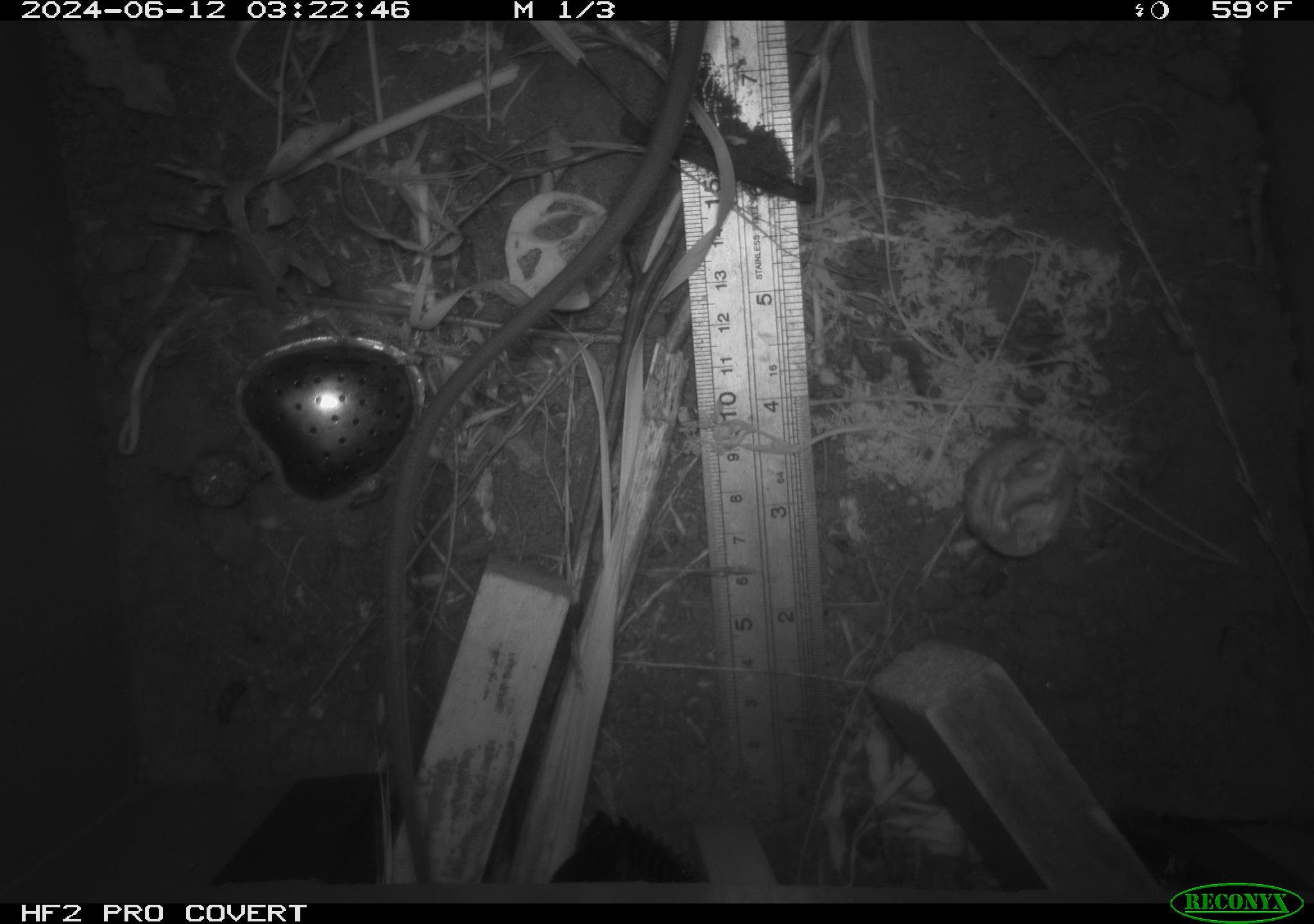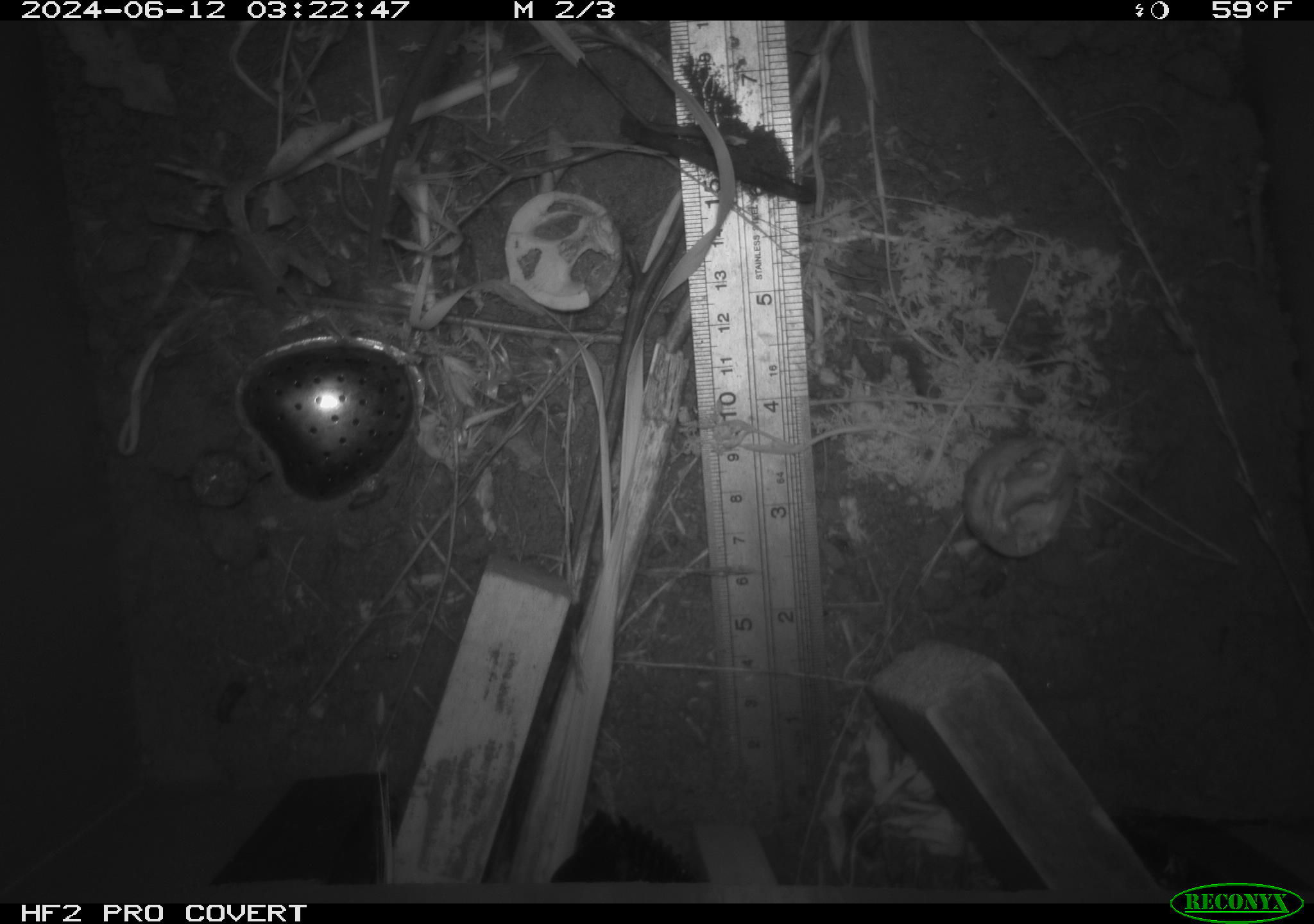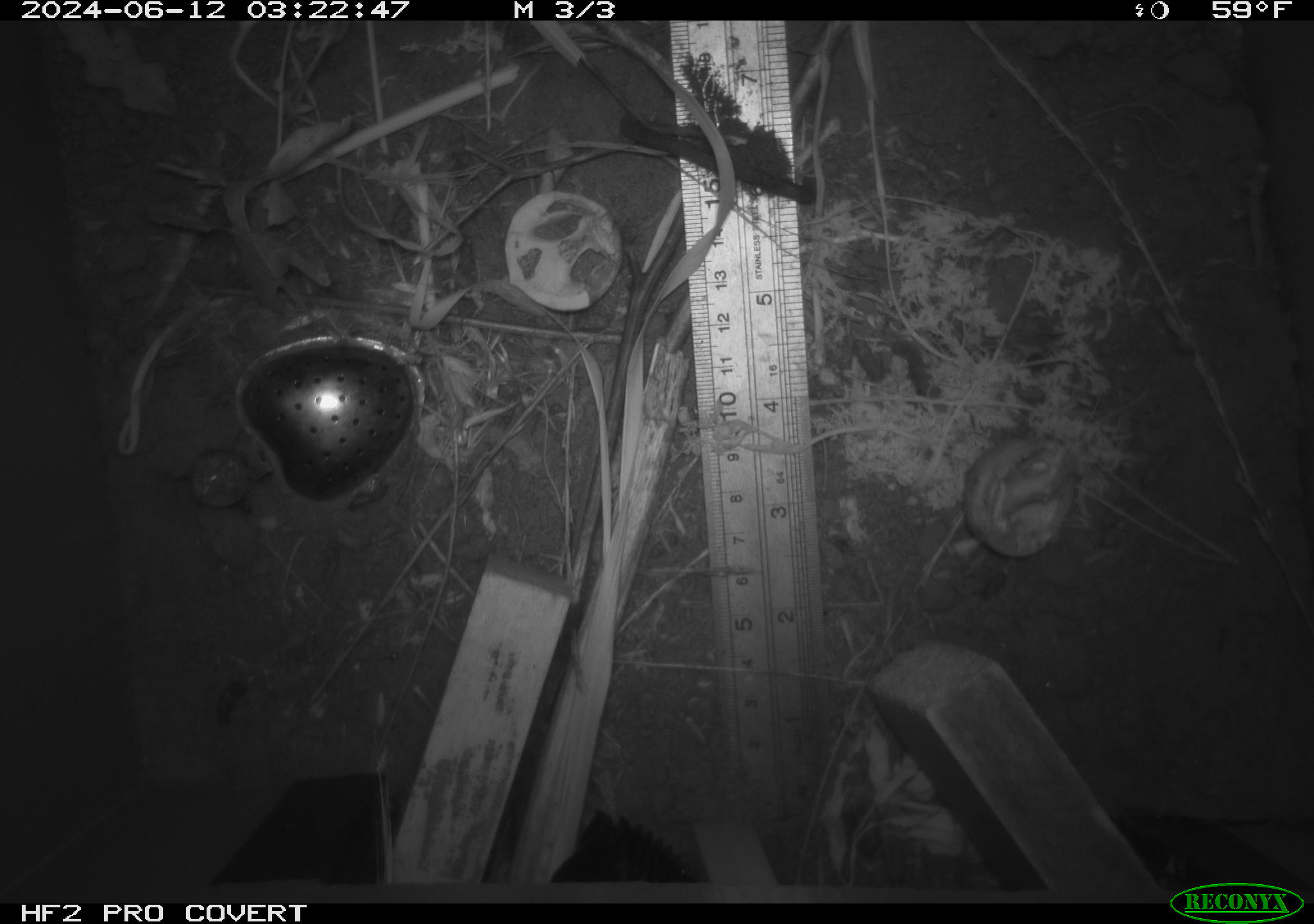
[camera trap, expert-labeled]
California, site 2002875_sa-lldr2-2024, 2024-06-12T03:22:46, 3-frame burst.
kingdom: Animalia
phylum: Chordata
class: Mammalia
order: Rodentia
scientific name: Rodentia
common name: rodent